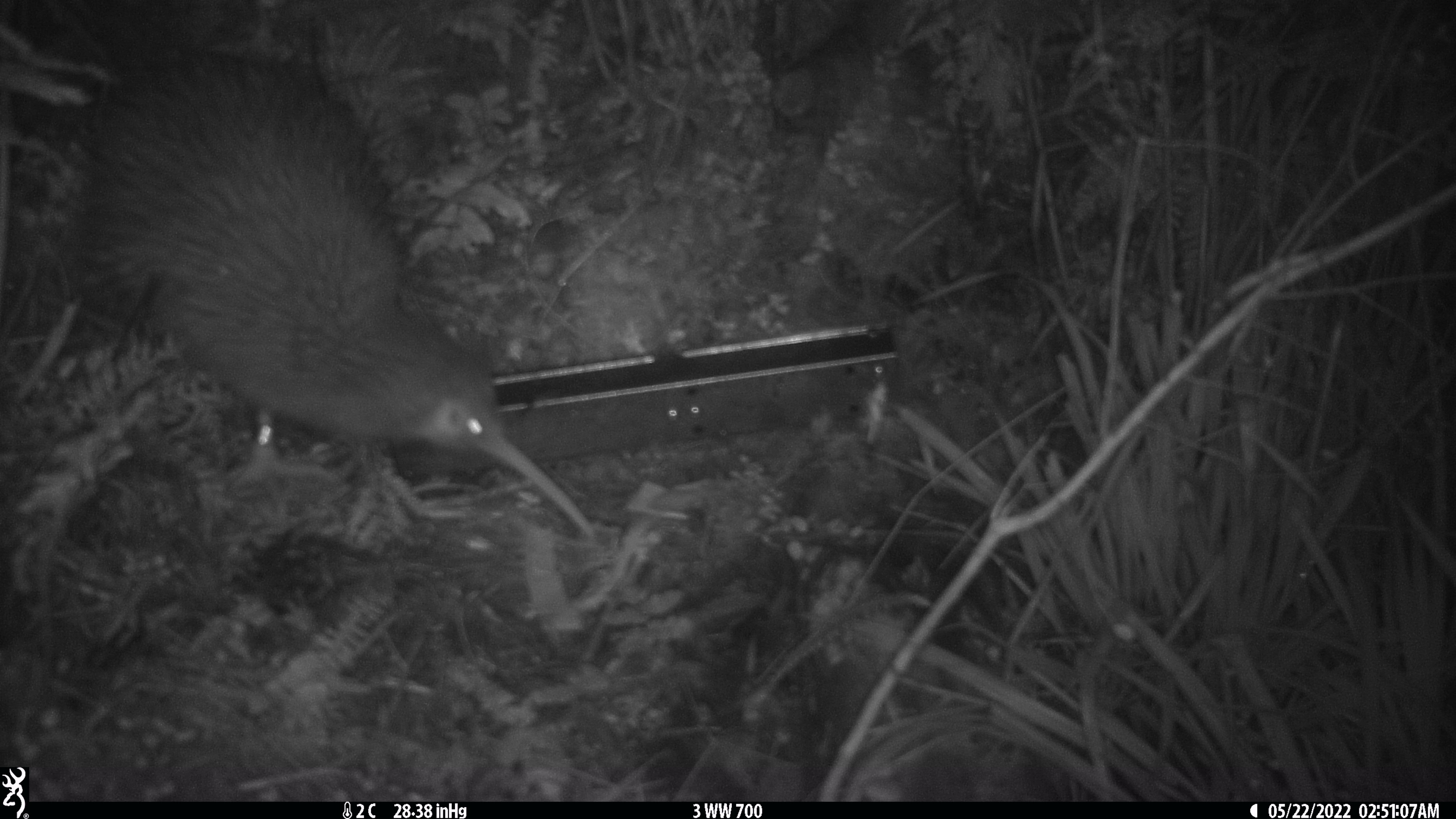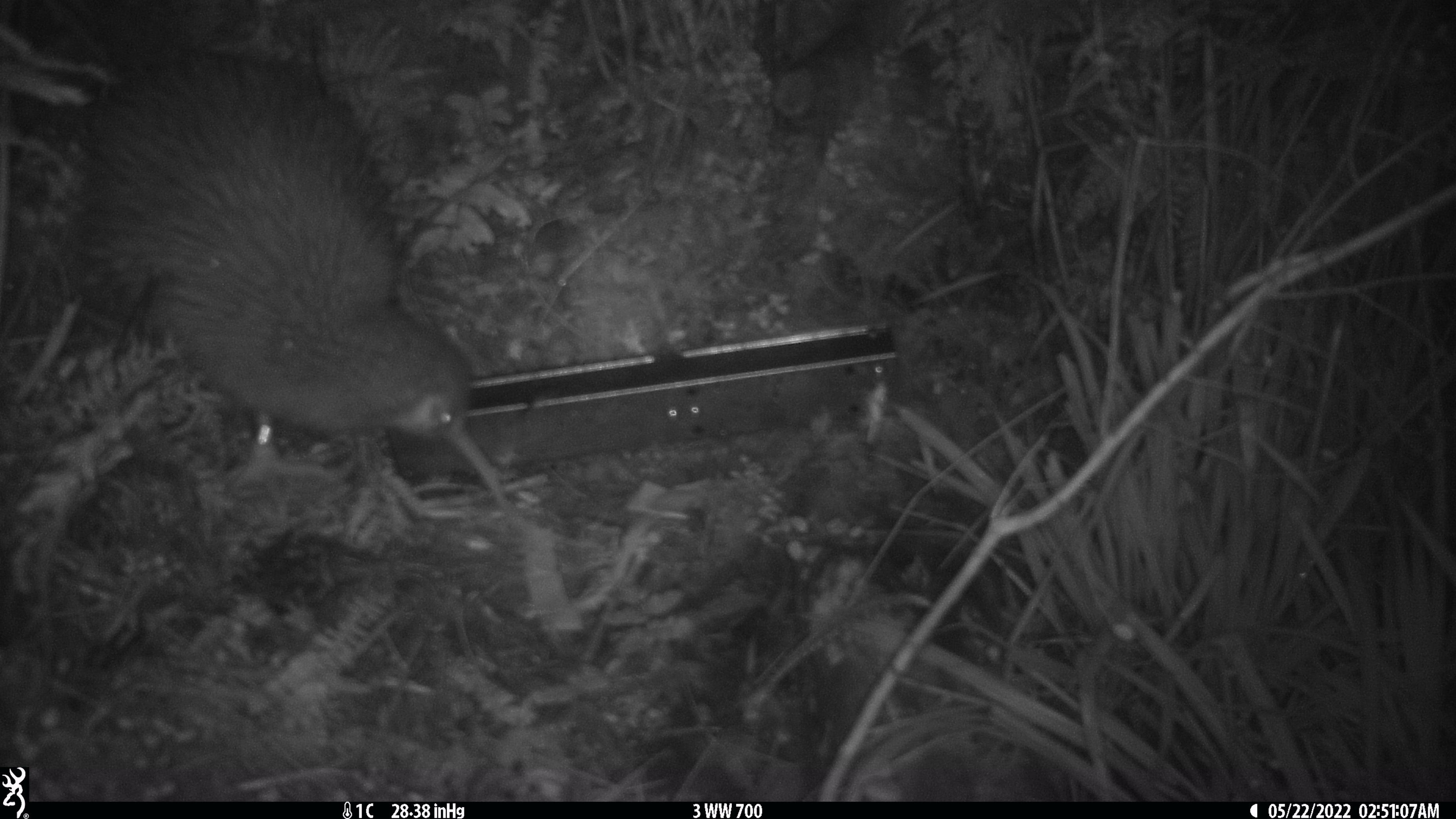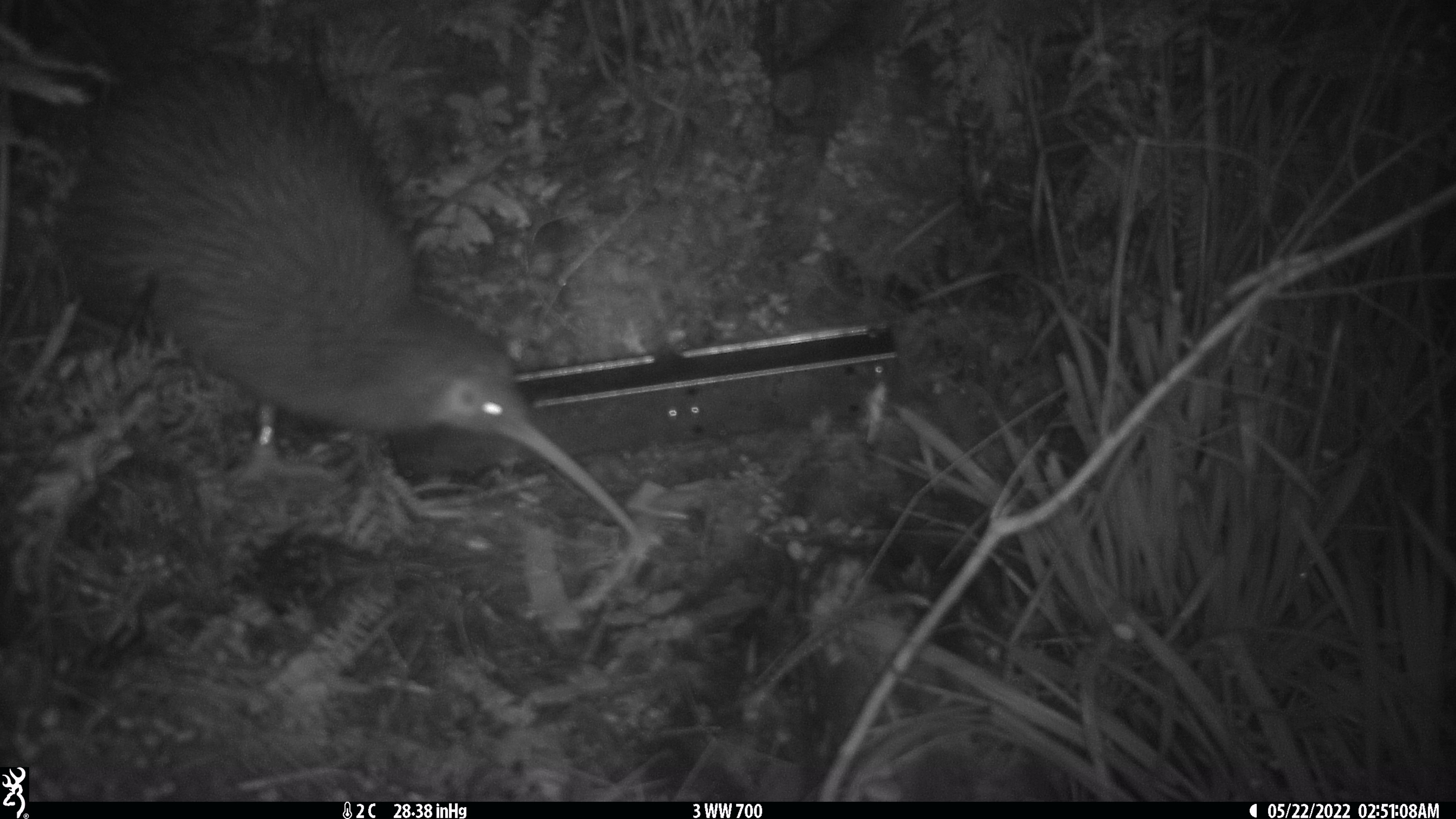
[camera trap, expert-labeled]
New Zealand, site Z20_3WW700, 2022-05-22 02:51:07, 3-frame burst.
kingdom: Animalia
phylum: Chordata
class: Aves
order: Apterygiformes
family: Apterygidae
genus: Apteryx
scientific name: Apteryx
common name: kiwi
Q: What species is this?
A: Kiwi (Apteryx).